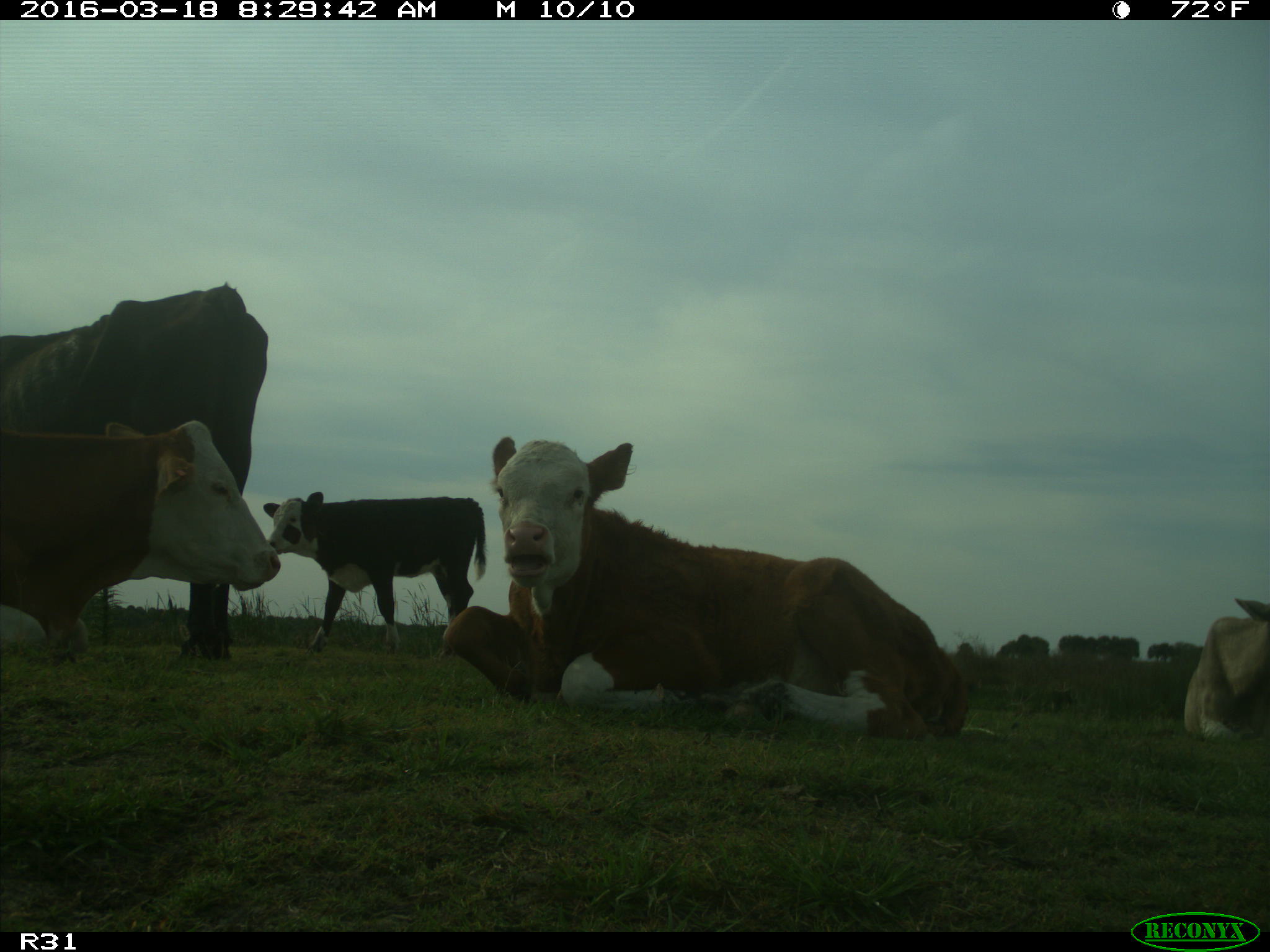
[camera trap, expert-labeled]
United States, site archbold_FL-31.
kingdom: Animalia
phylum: Chordata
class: Mammalia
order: Artiodactyla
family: Bovidae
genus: Bos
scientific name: Bos taurus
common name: domestic cow